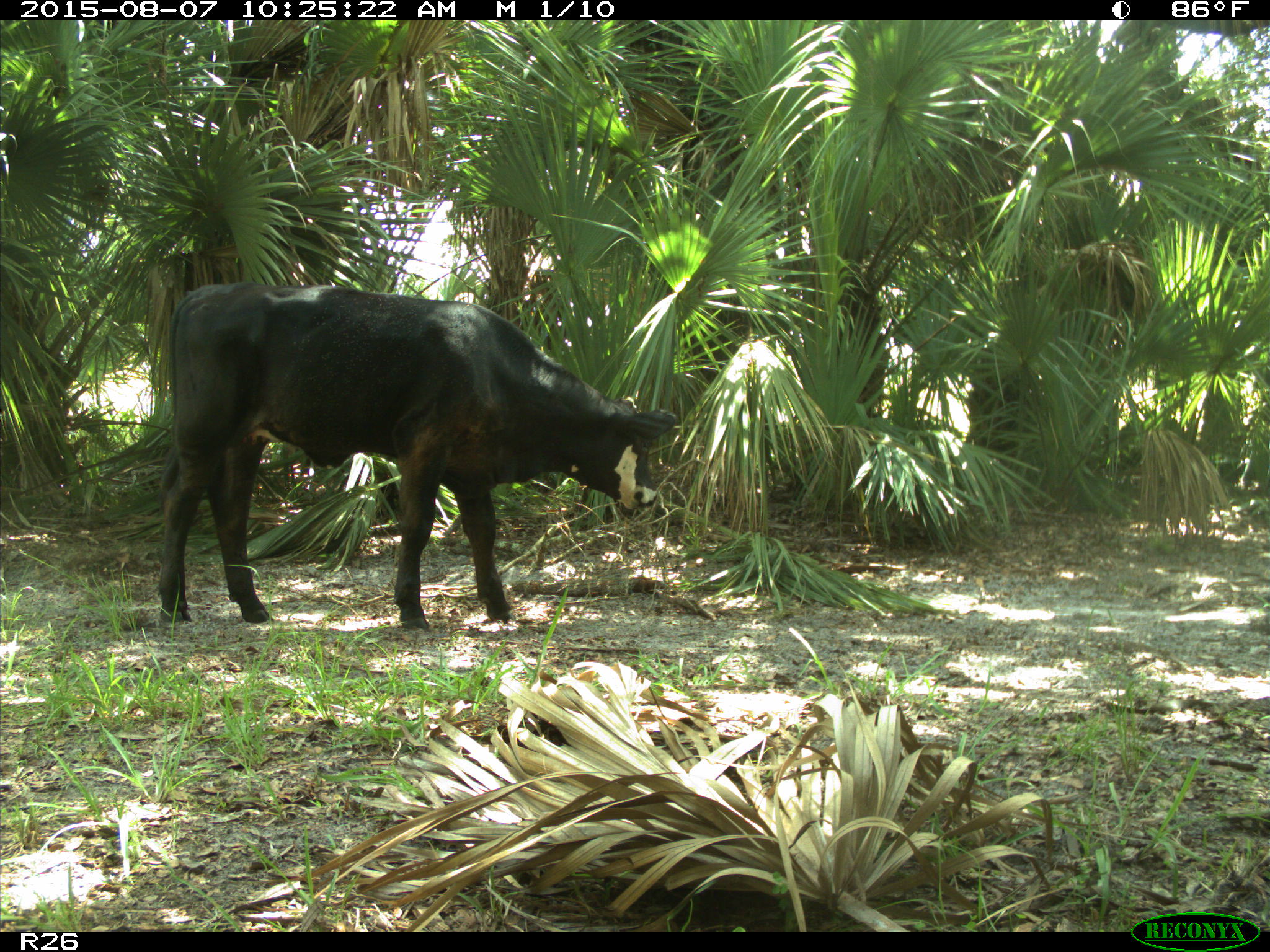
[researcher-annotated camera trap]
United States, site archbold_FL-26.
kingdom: Animalia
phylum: Chordata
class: Mammalia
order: Artiodactyla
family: Bovidae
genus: Bos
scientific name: Bos taurus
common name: domestic cow